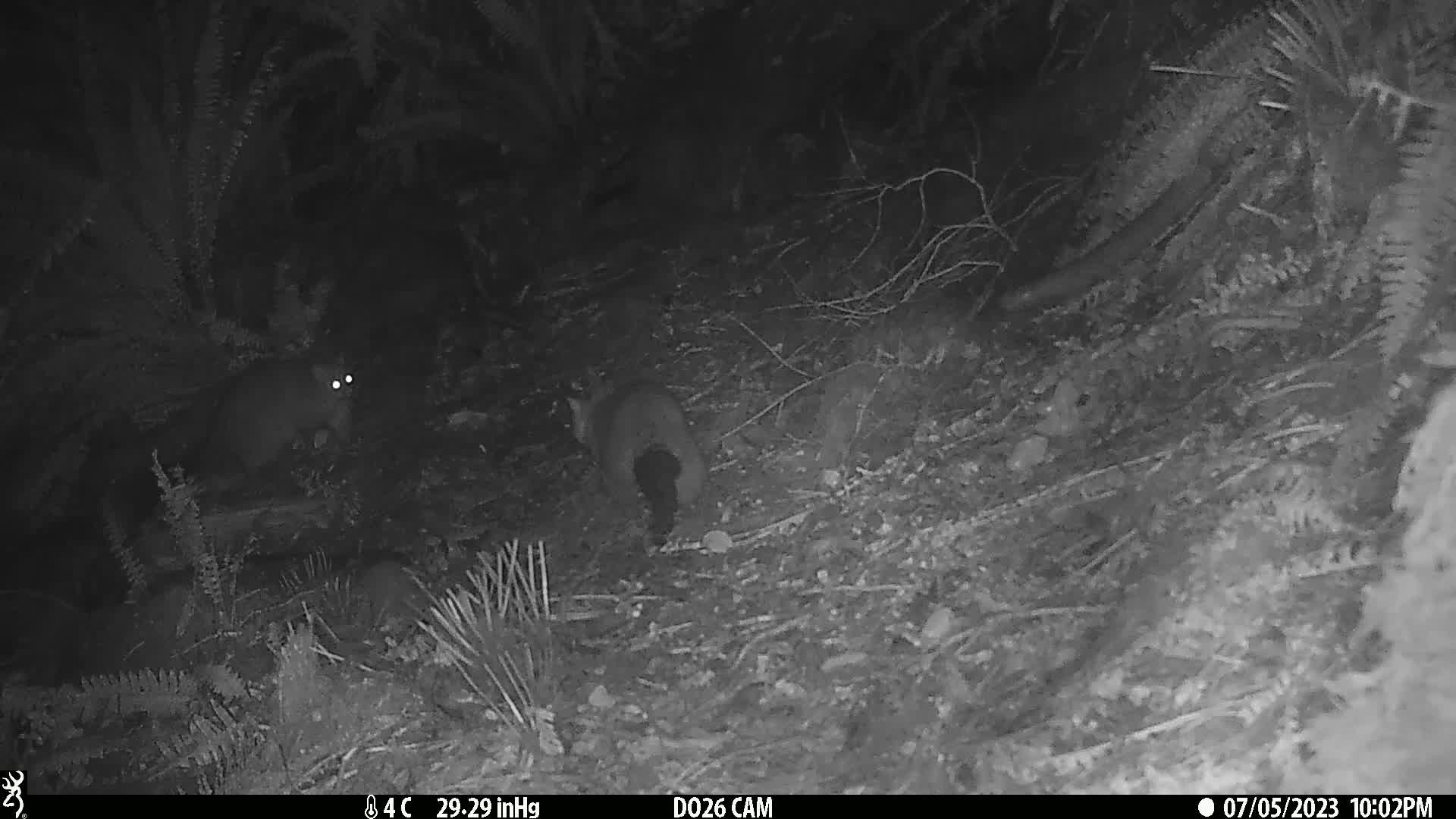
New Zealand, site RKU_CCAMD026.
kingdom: Animalia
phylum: Chordata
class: Mammalia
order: Diprotodontia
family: Phalangeridae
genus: Trichosurus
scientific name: Trichosurus vulpecula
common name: common brushtail possum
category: possum